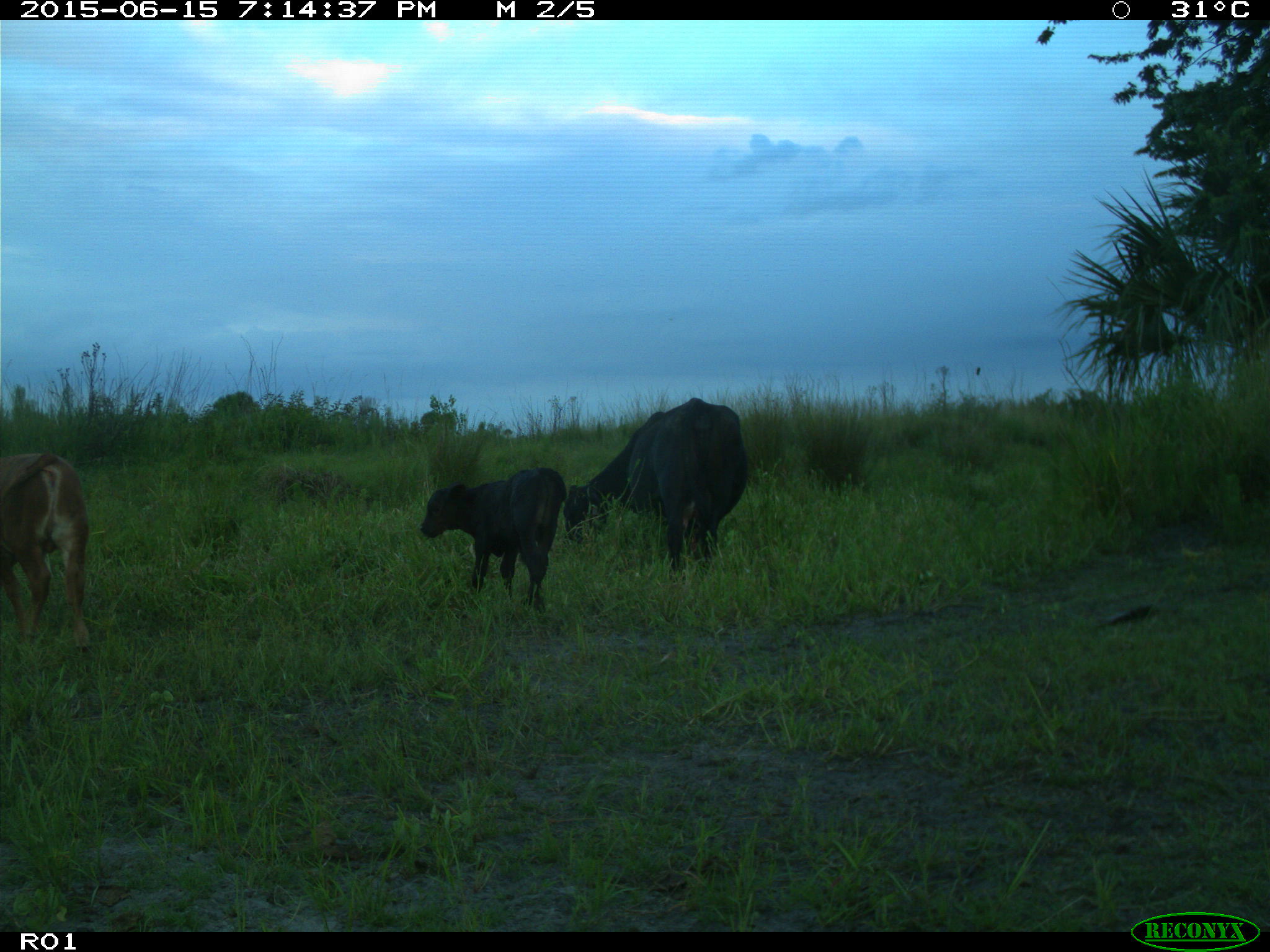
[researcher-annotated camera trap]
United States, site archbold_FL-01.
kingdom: Animalia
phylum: Chordata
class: Mammalia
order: Artiodactyla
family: Bovidae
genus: Bos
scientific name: Bos taurus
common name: domestic cow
Bos taurus (domestic cow).